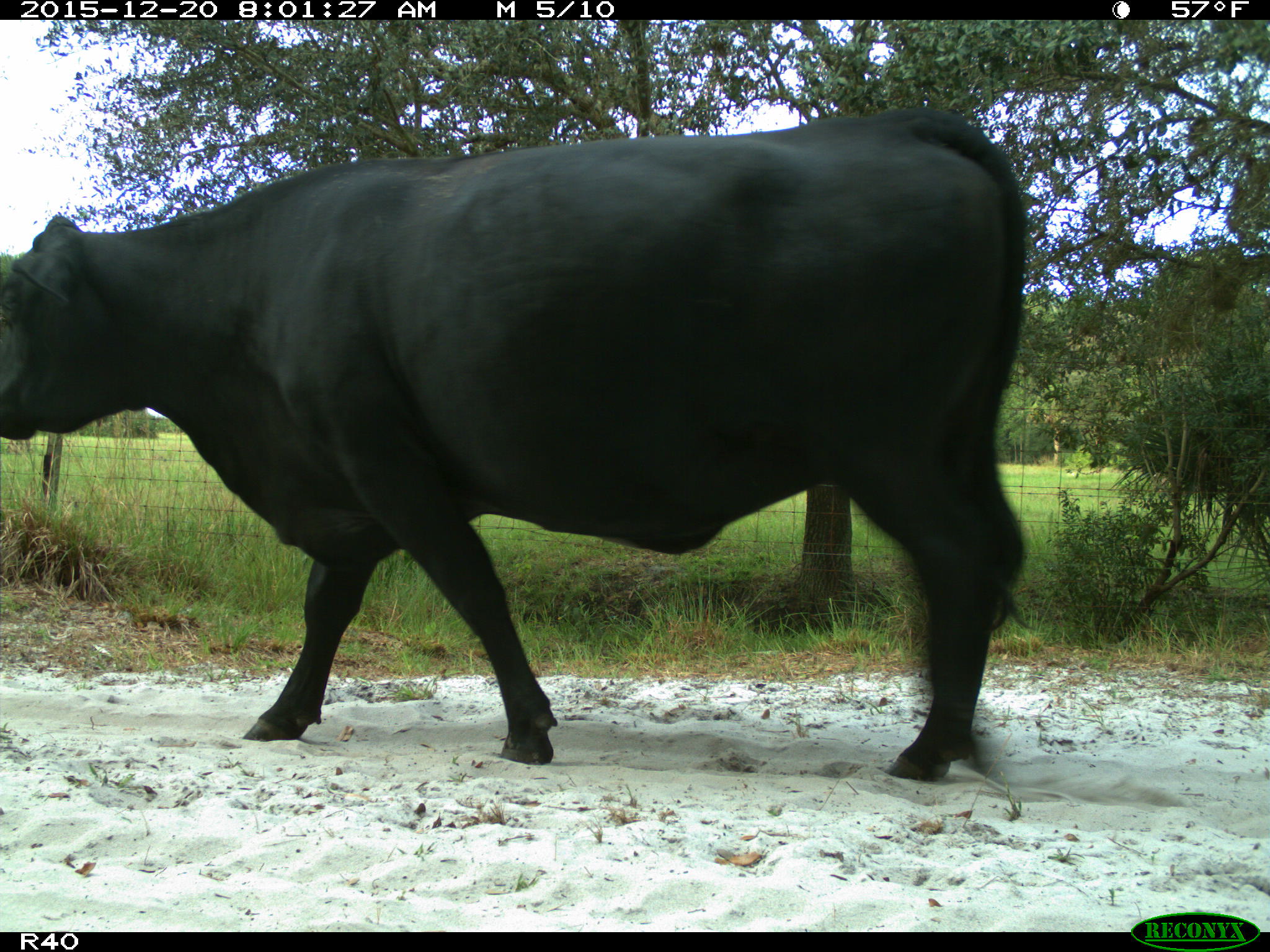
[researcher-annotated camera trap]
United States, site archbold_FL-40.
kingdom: Animalia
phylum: Chordata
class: Mammalia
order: Artiodactyla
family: Bovidae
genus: Bos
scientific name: Bos taurus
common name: domestic cow